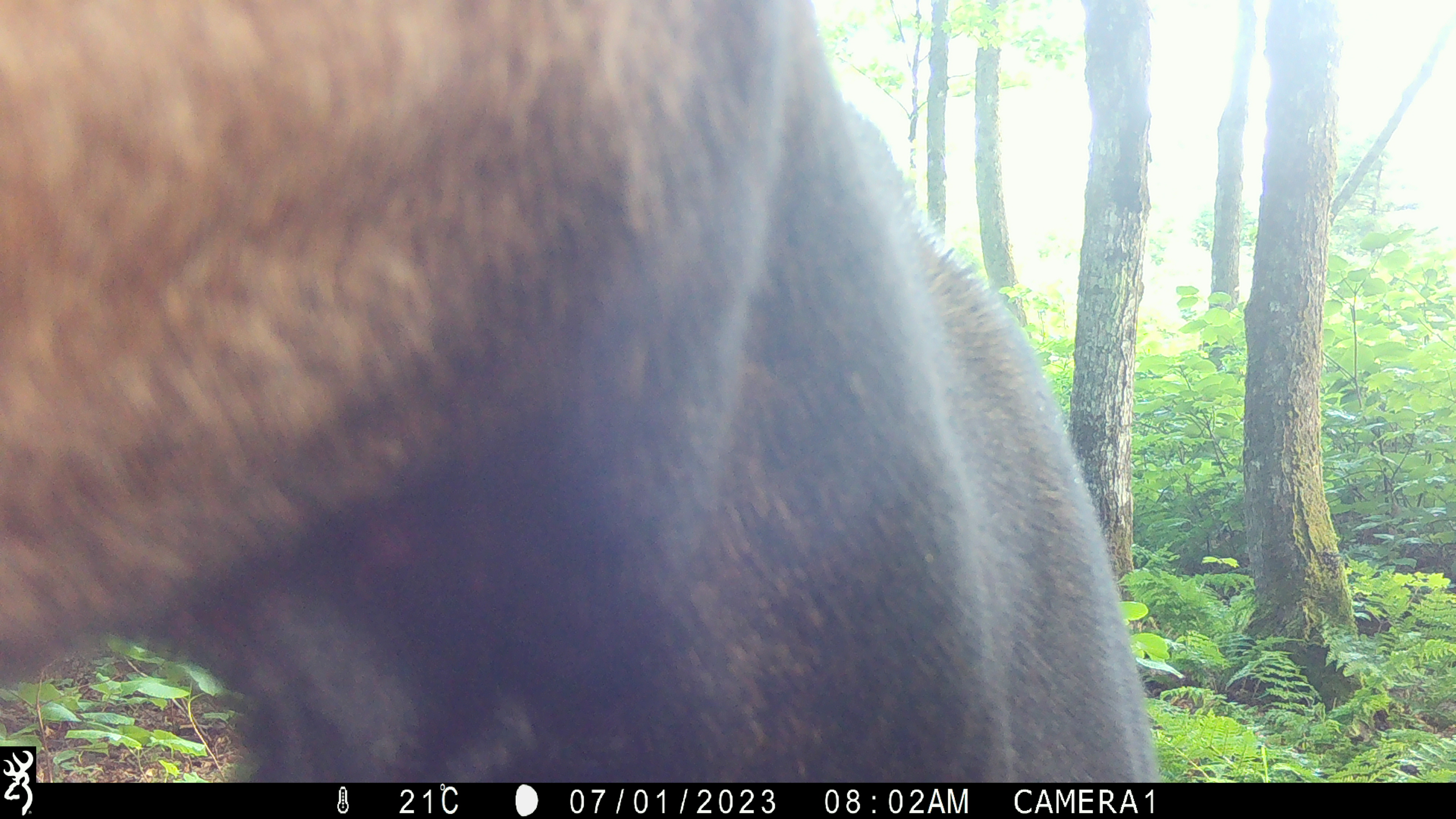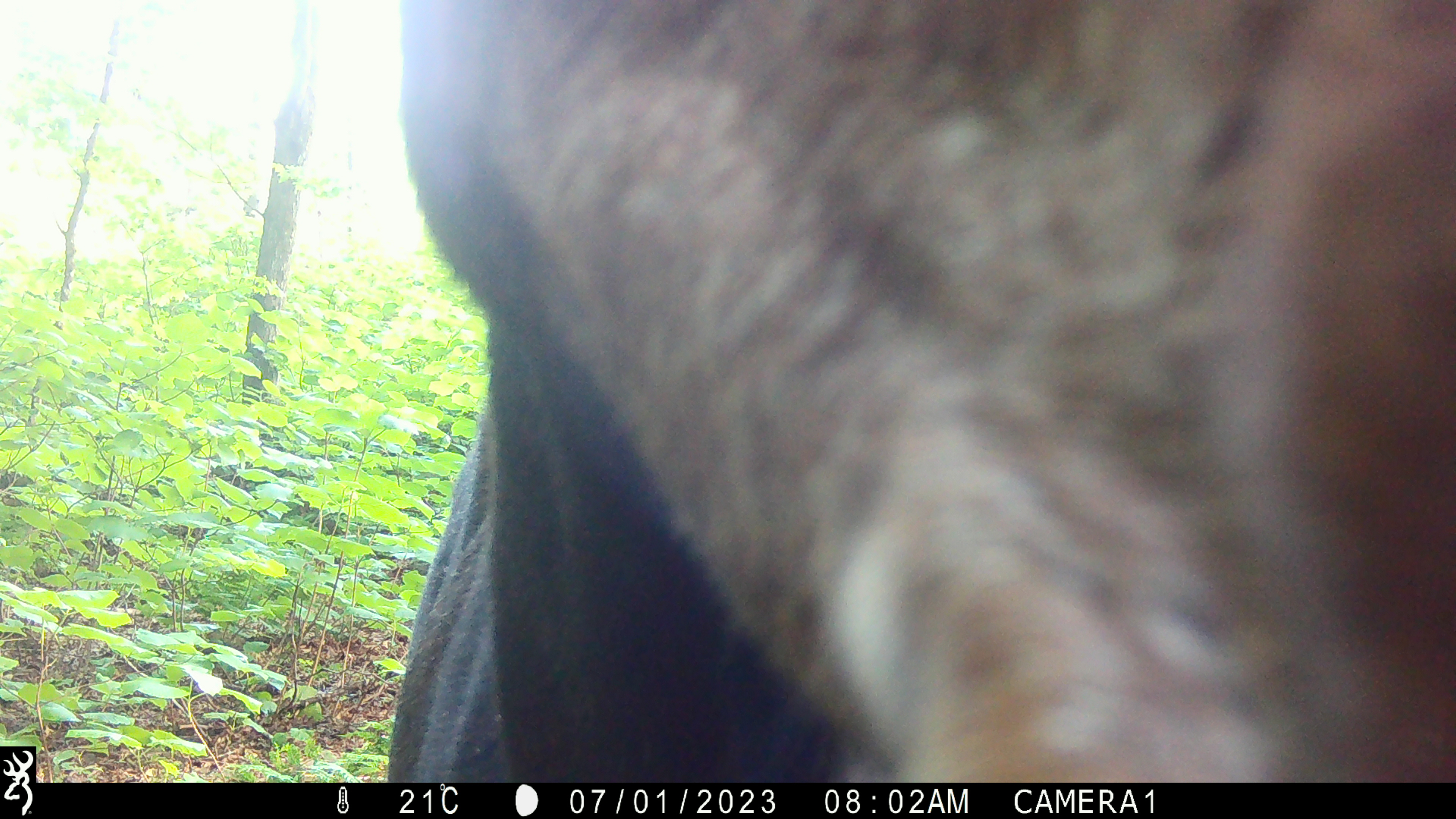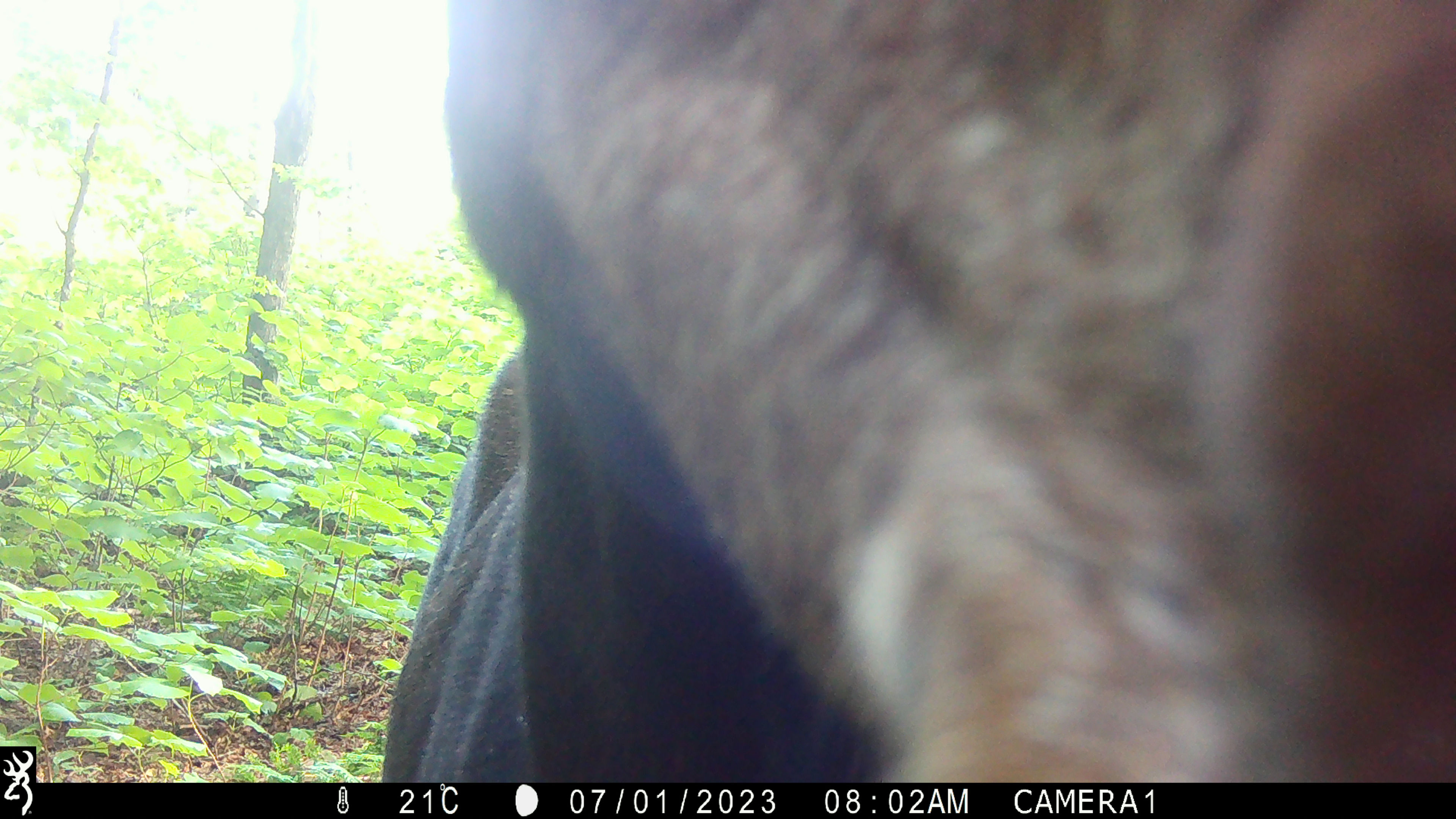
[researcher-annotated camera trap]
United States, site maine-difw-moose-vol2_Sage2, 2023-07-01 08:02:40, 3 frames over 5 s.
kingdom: Animalia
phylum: Chordata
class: Mammalia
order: Artiodactyla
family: Cervidae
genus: Alces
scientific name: Alces alces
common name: moose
Moose (Alces alces).